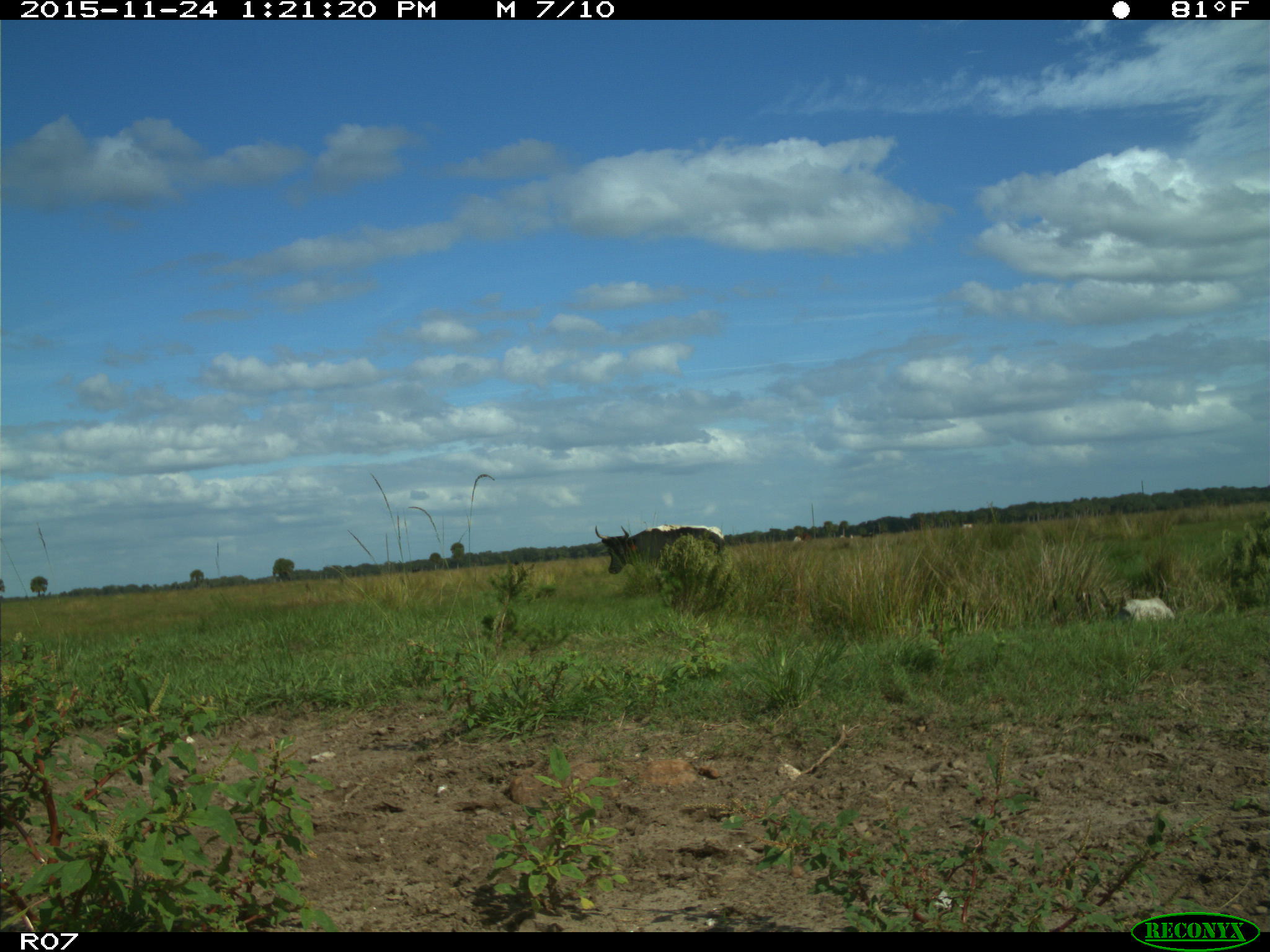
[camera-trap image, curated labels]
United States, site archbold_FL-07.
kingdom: Animalia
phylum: Chordata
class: Mammalia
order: Artiodactyla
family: Bovidae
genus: Bos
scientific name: Bos taurus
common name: domestic cow